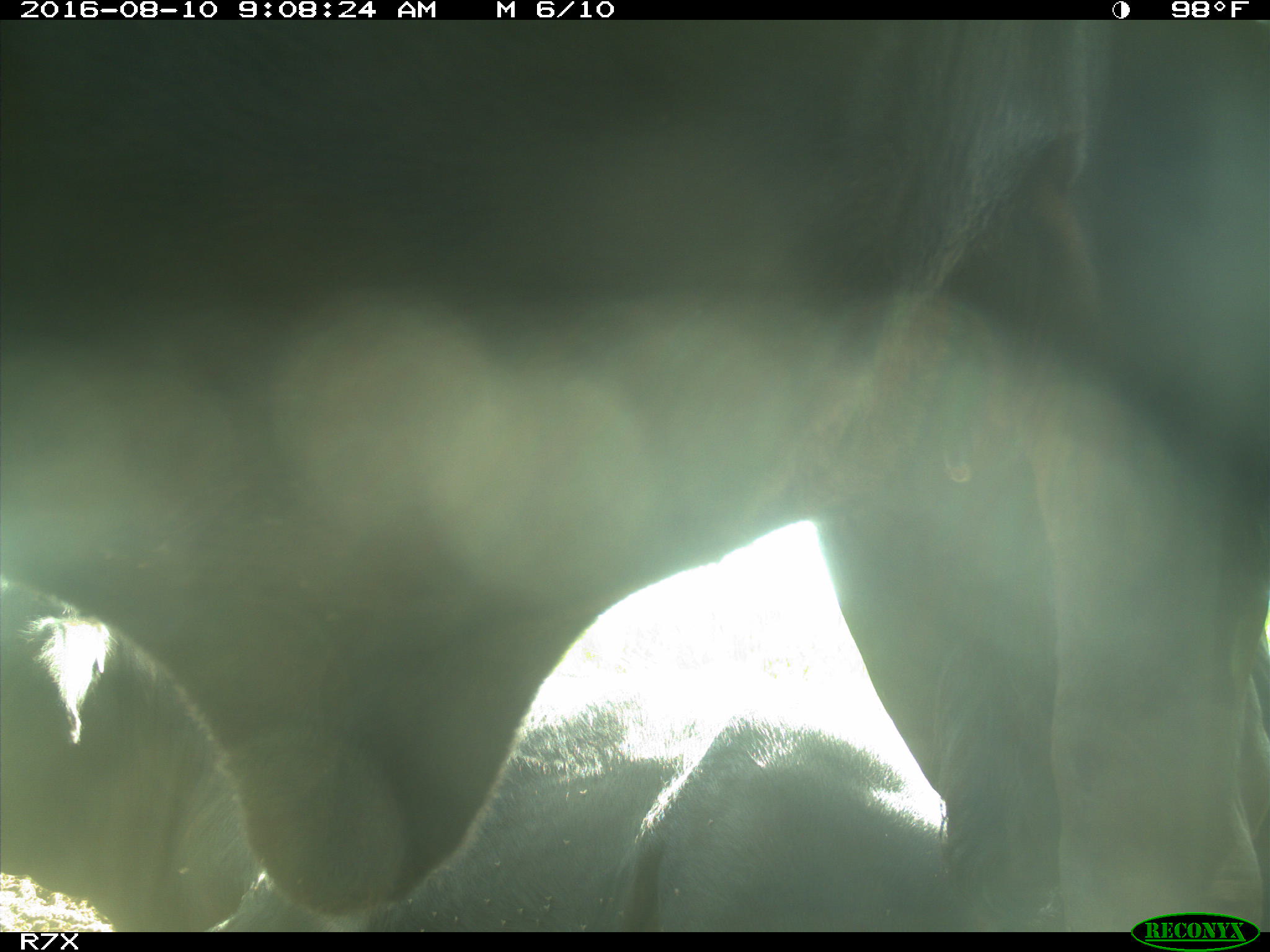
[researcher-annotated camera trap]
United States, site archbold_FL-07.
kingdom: Animalia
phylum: Chordata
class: Mammalia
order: Artiodactyla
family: Bovidae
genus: Bos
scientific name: Bos taurus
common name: domestic cow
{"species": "Bos taurus (domestic cow)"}